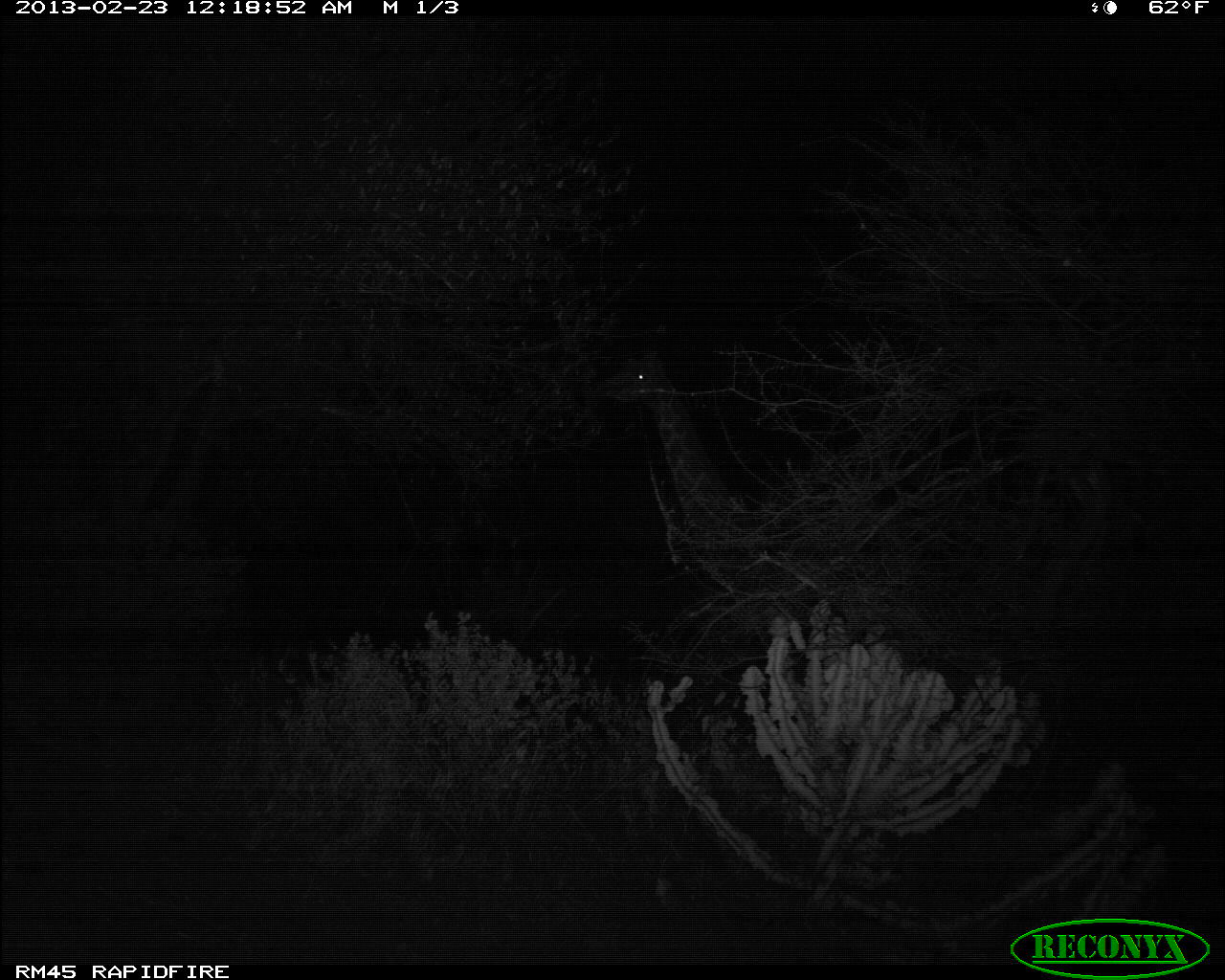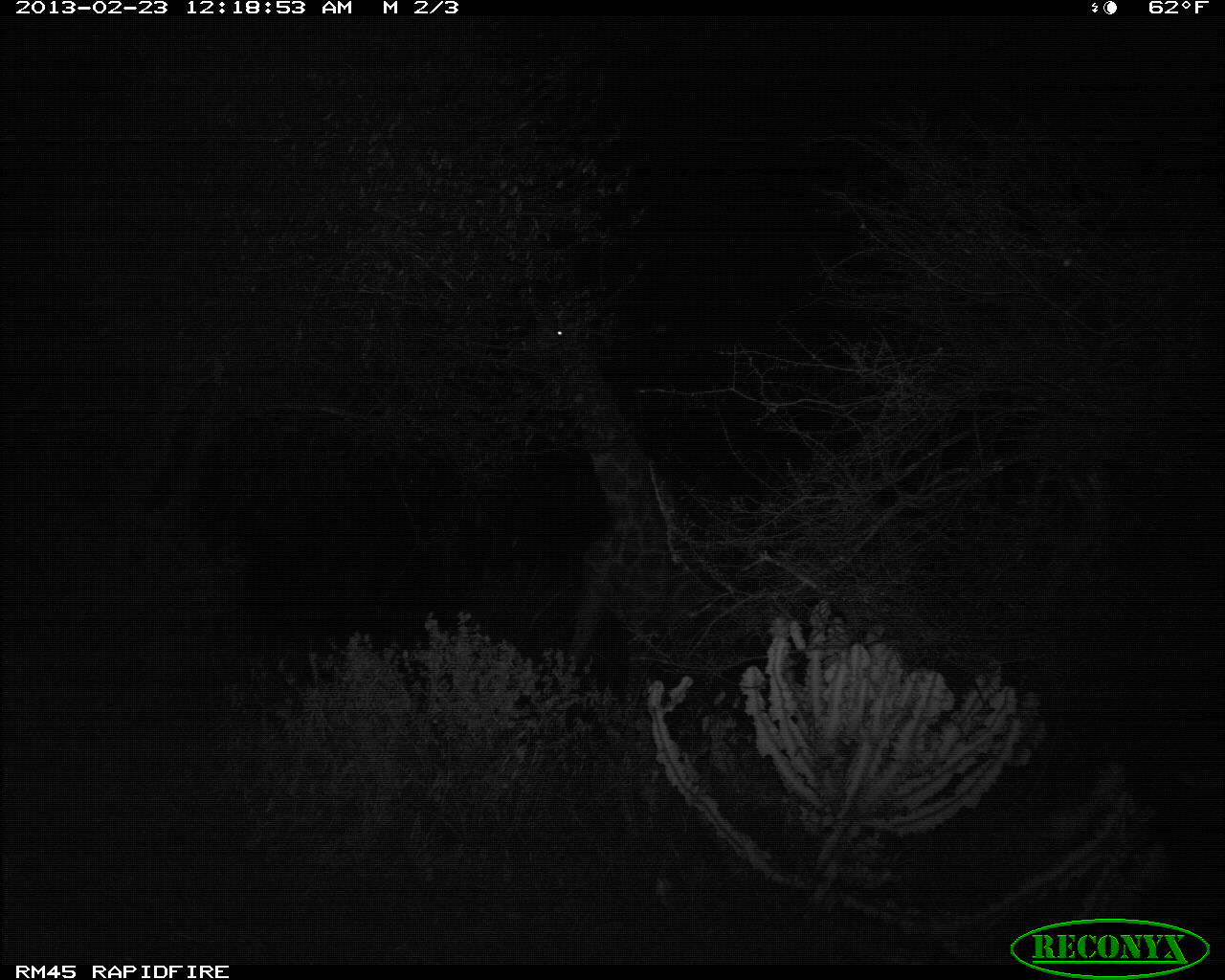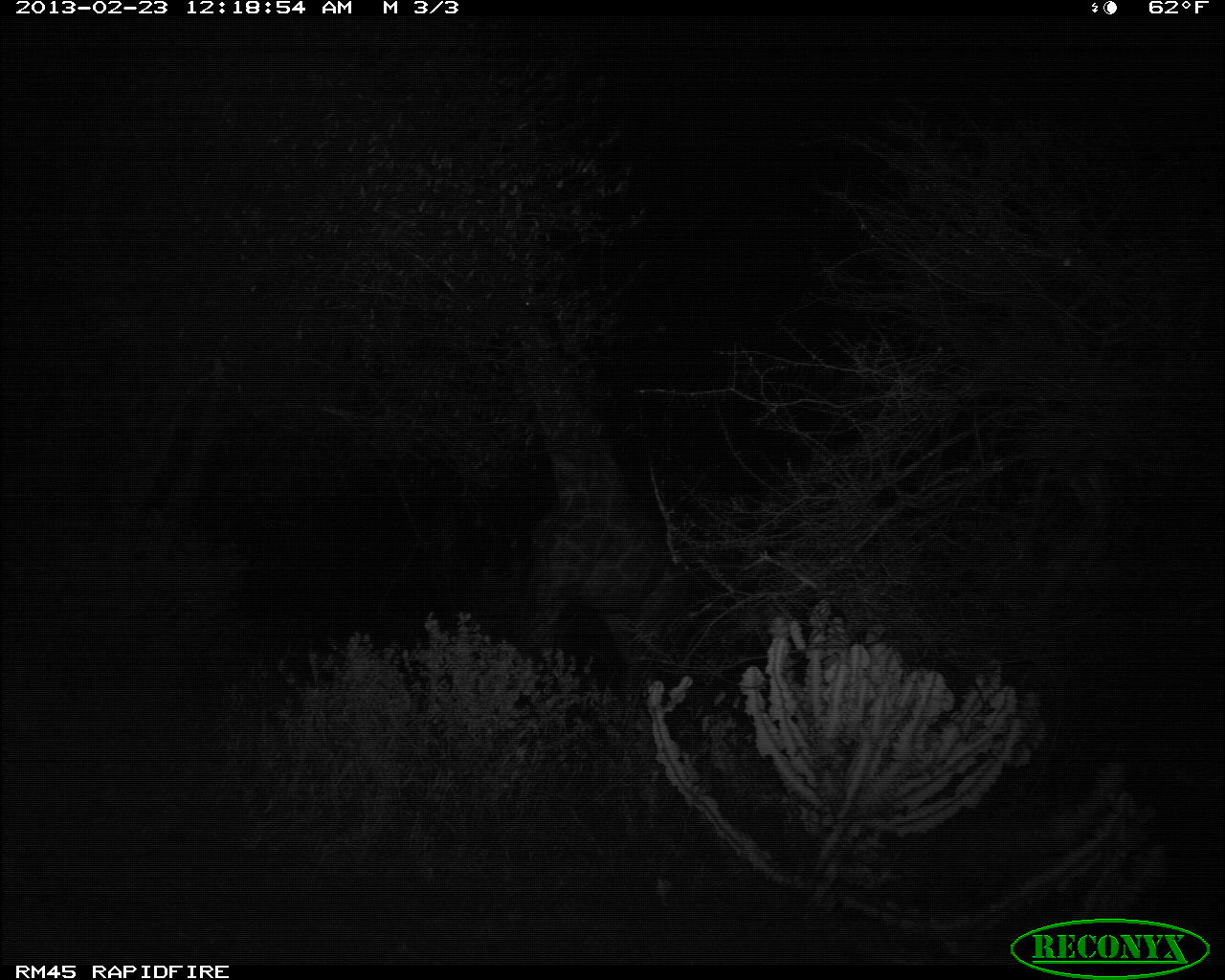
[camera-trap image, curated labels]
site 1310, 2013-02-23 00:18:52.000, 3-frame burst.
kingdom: Animalia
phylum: Chordata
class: Mammalia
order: Artiodactyla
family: Giraffidae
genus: Giraffa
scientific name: Giraffa camelopardalis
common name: giraffe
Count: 1.